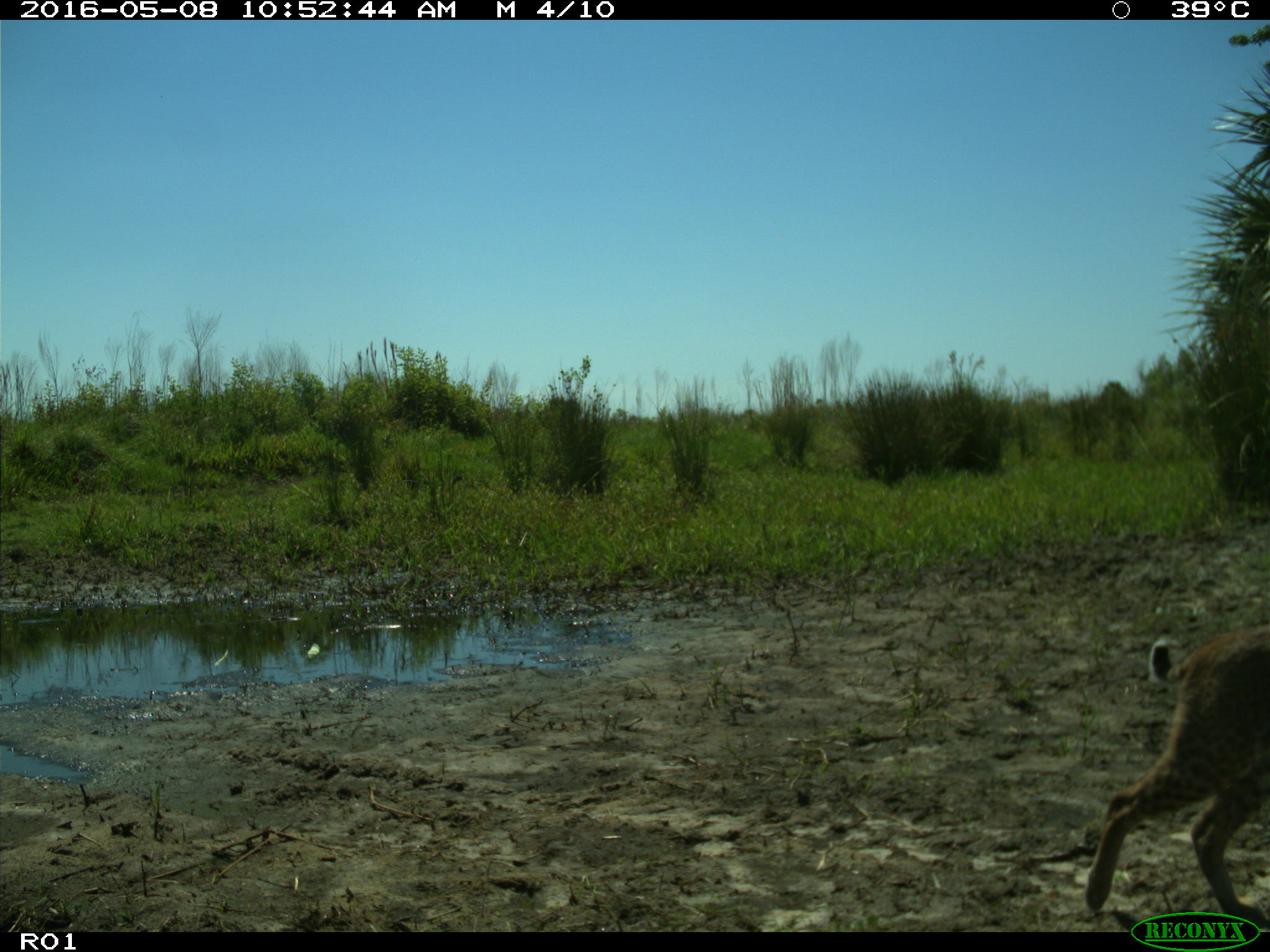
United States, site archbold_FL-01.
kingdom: Animalia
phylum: Chordata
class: Mammalia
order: Carnivora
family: Felidae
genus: Lynx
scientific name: Lynx rufus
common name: bobcat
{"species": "Lynx rufus (bobcat)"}